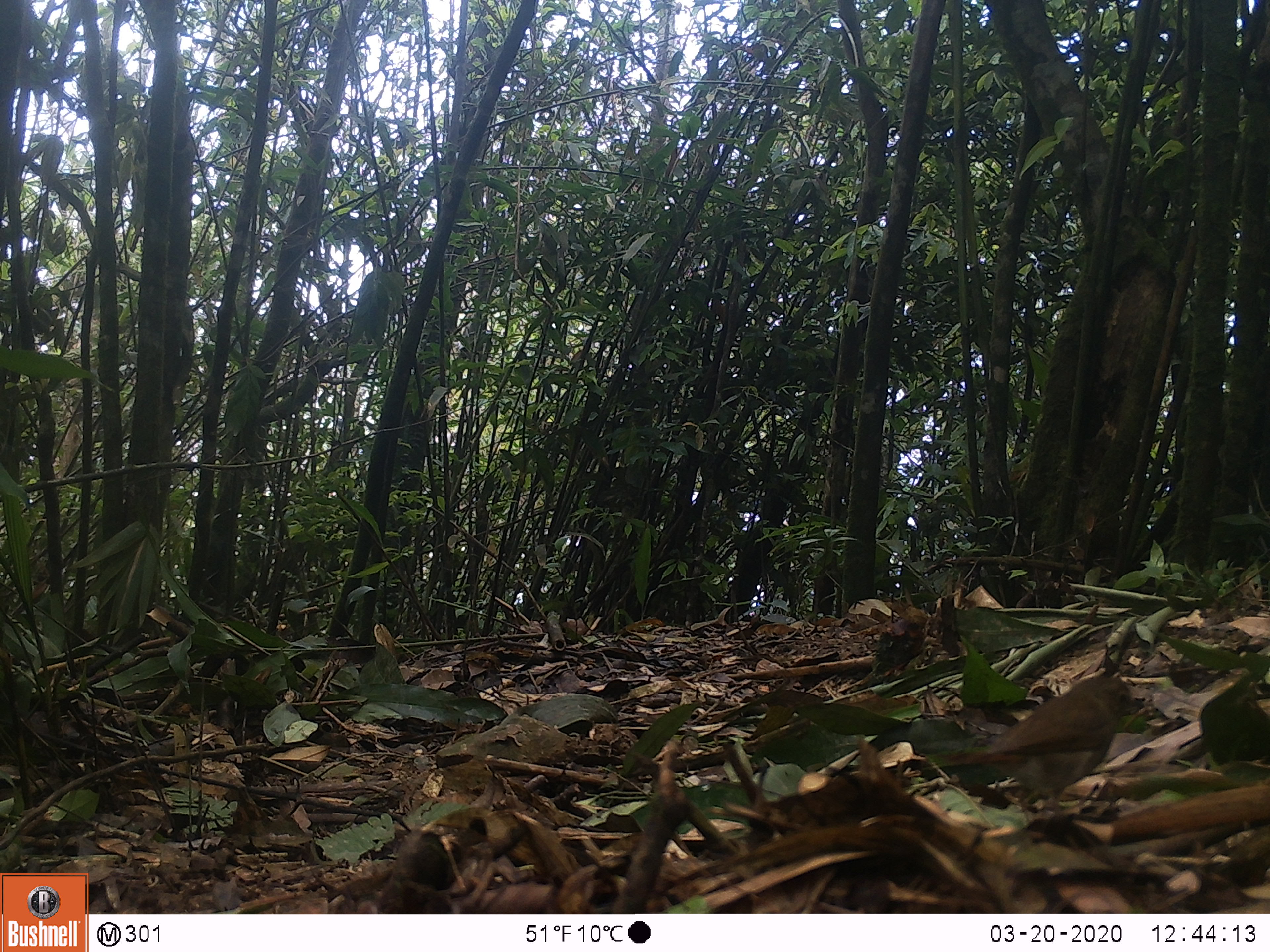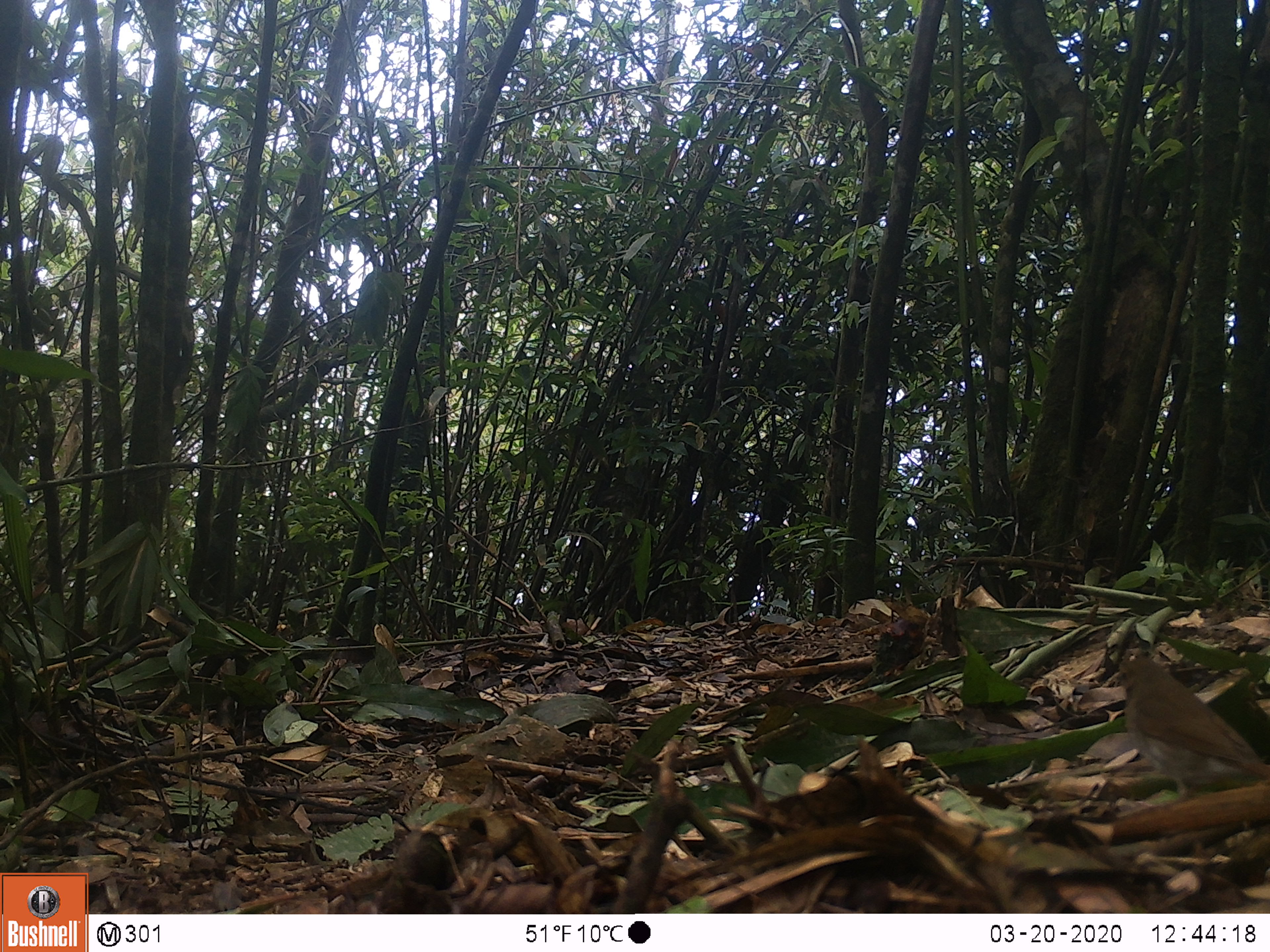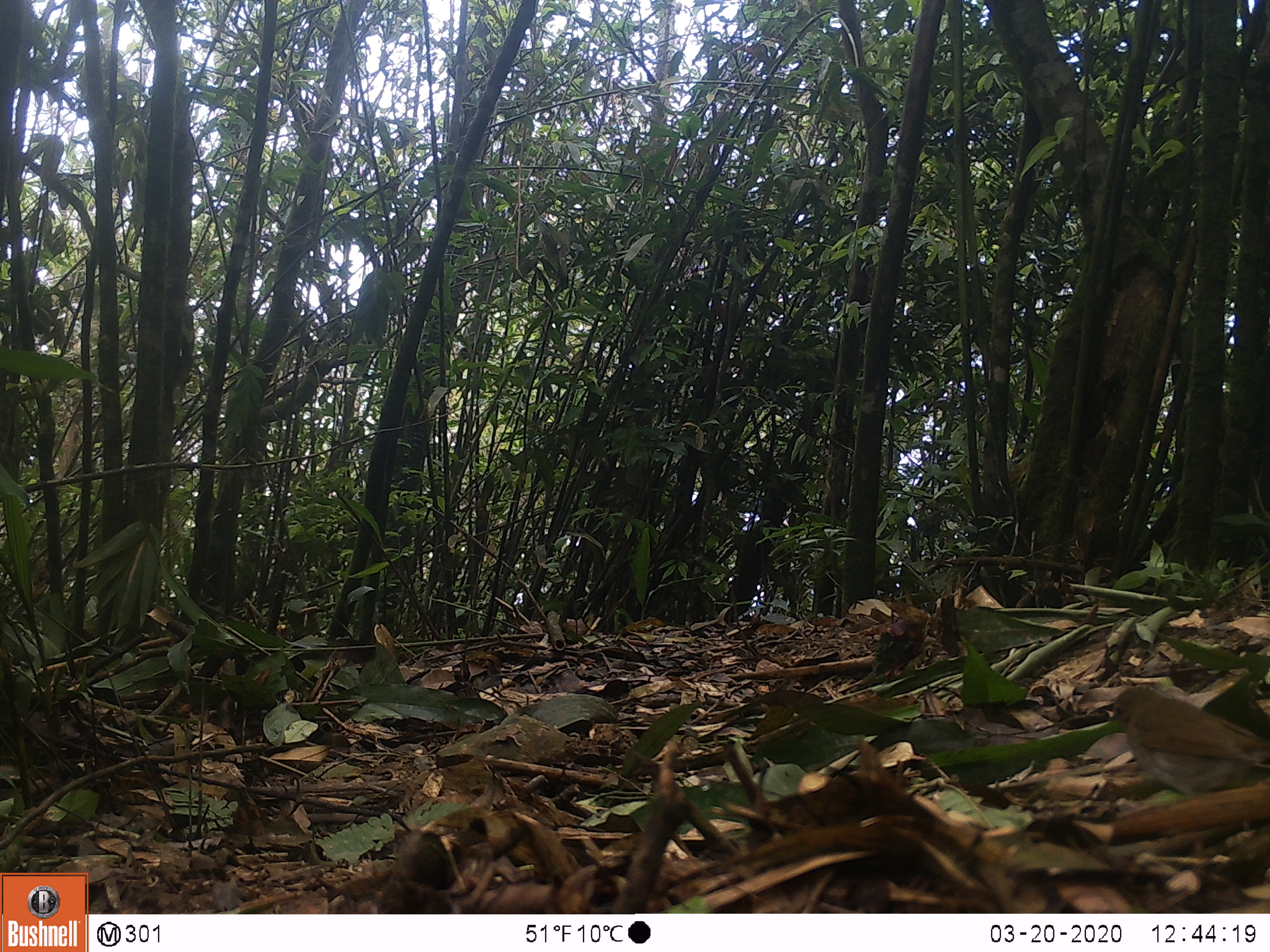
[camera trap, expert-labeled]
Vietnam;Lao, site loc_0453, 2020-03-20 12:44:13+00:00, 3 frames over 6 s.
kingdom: Animalia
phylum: Chordata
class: Aves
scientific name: Aves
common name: bird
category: unidentified bird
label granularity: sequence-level